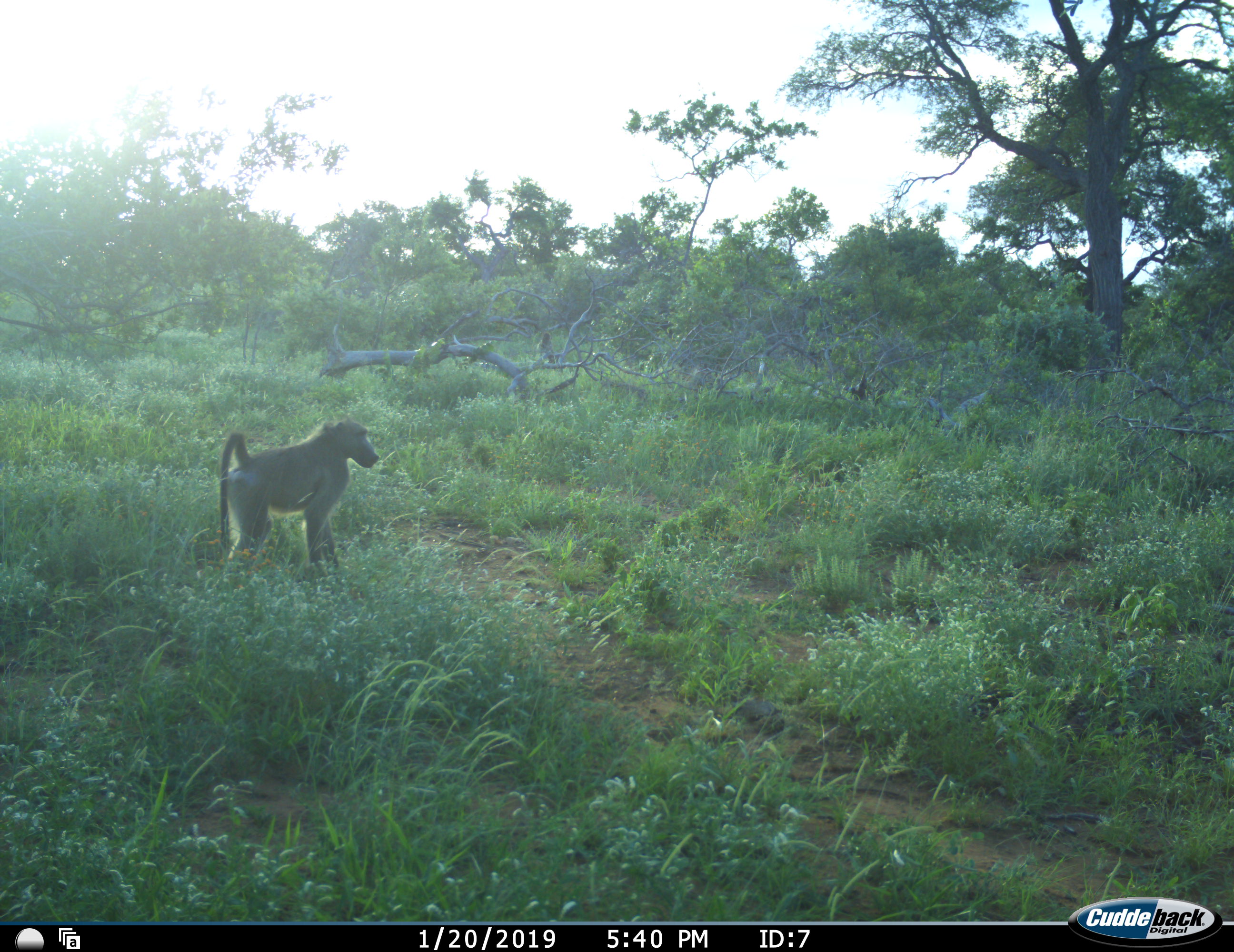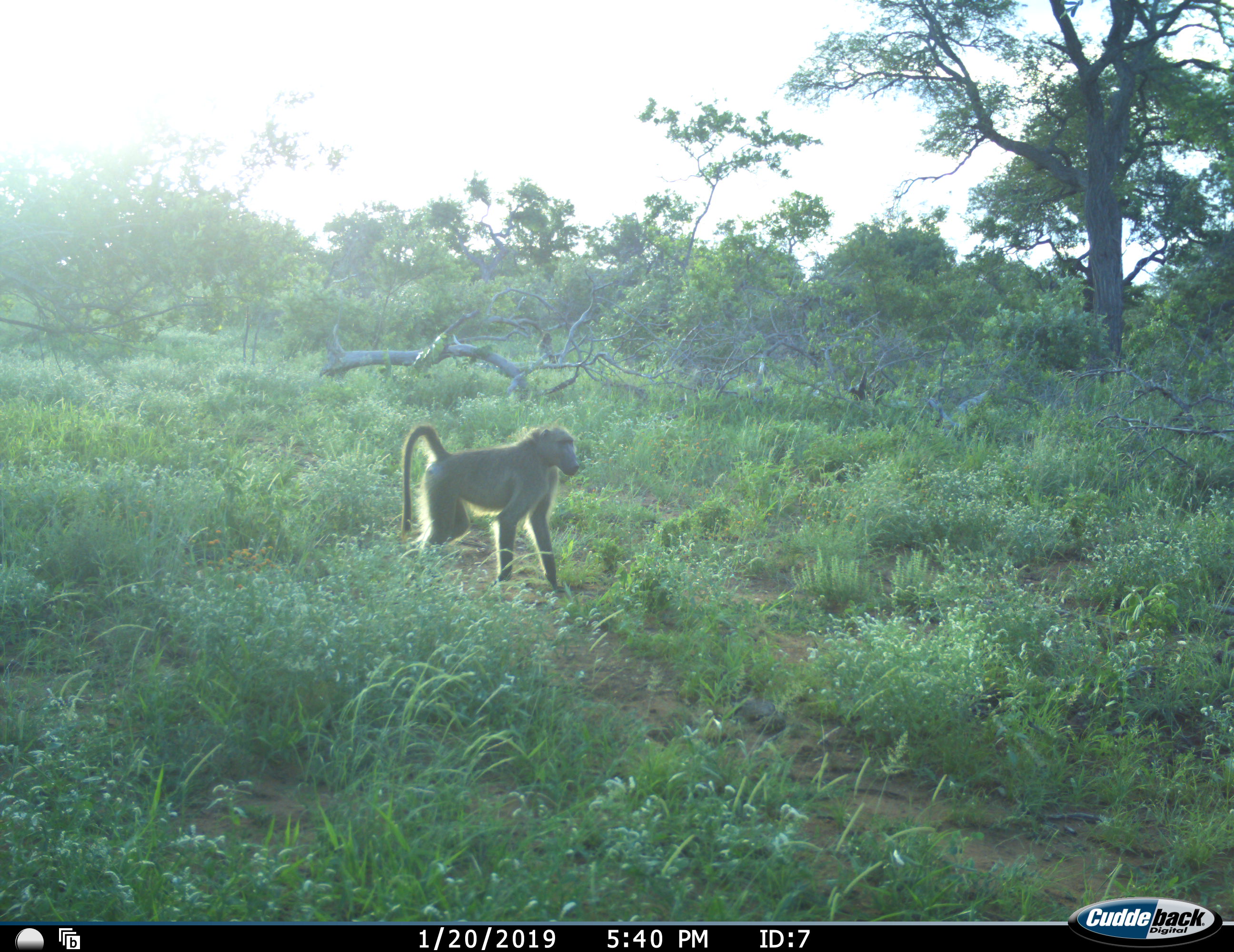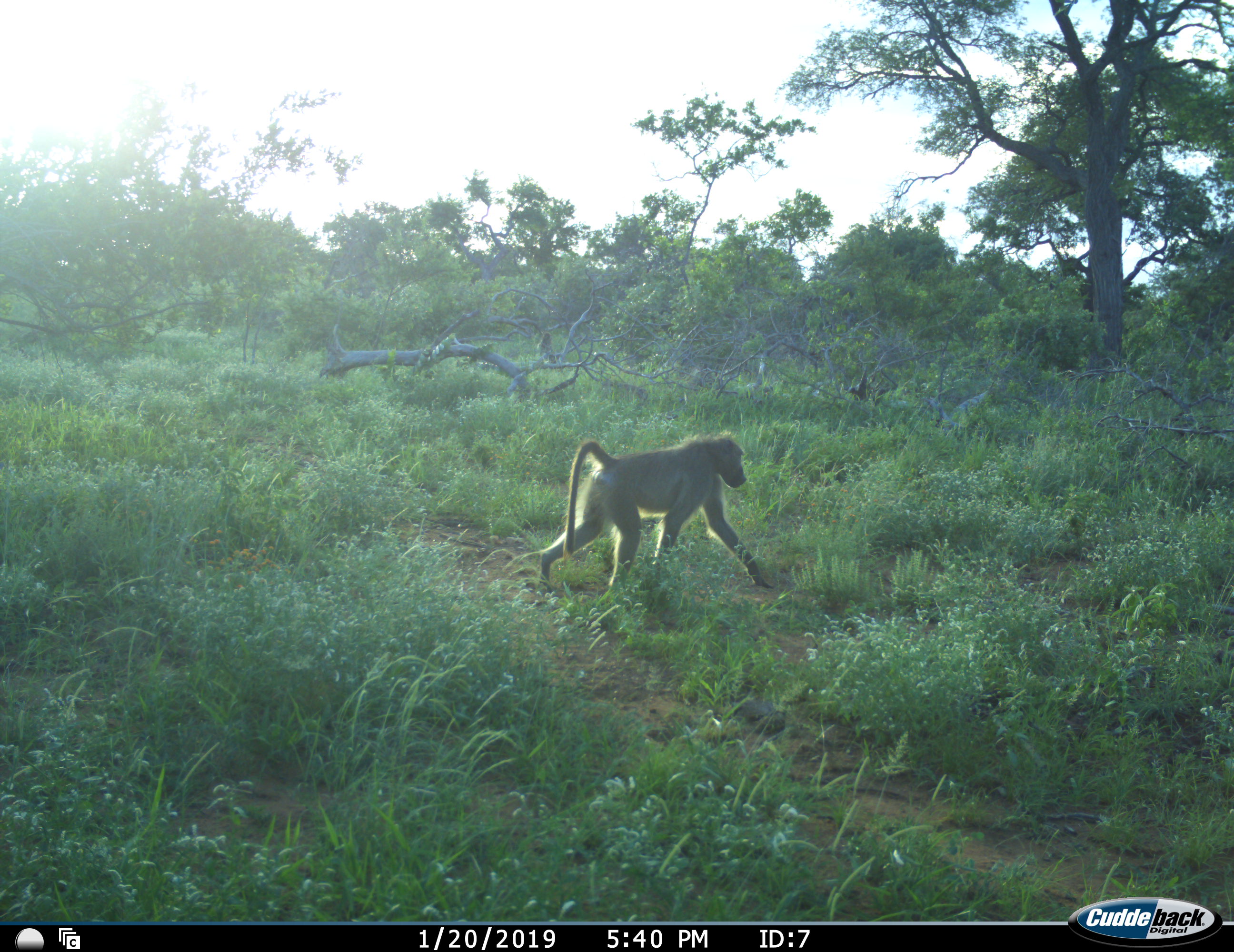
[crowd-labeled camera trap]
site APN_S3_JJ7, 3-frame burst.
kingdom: Animalia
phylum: Chordata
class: Mammalia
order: Primates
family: Cercopithecidae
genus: Papio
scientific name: Papio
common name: baboon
Baboon (Papio), count 1. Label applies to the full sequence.